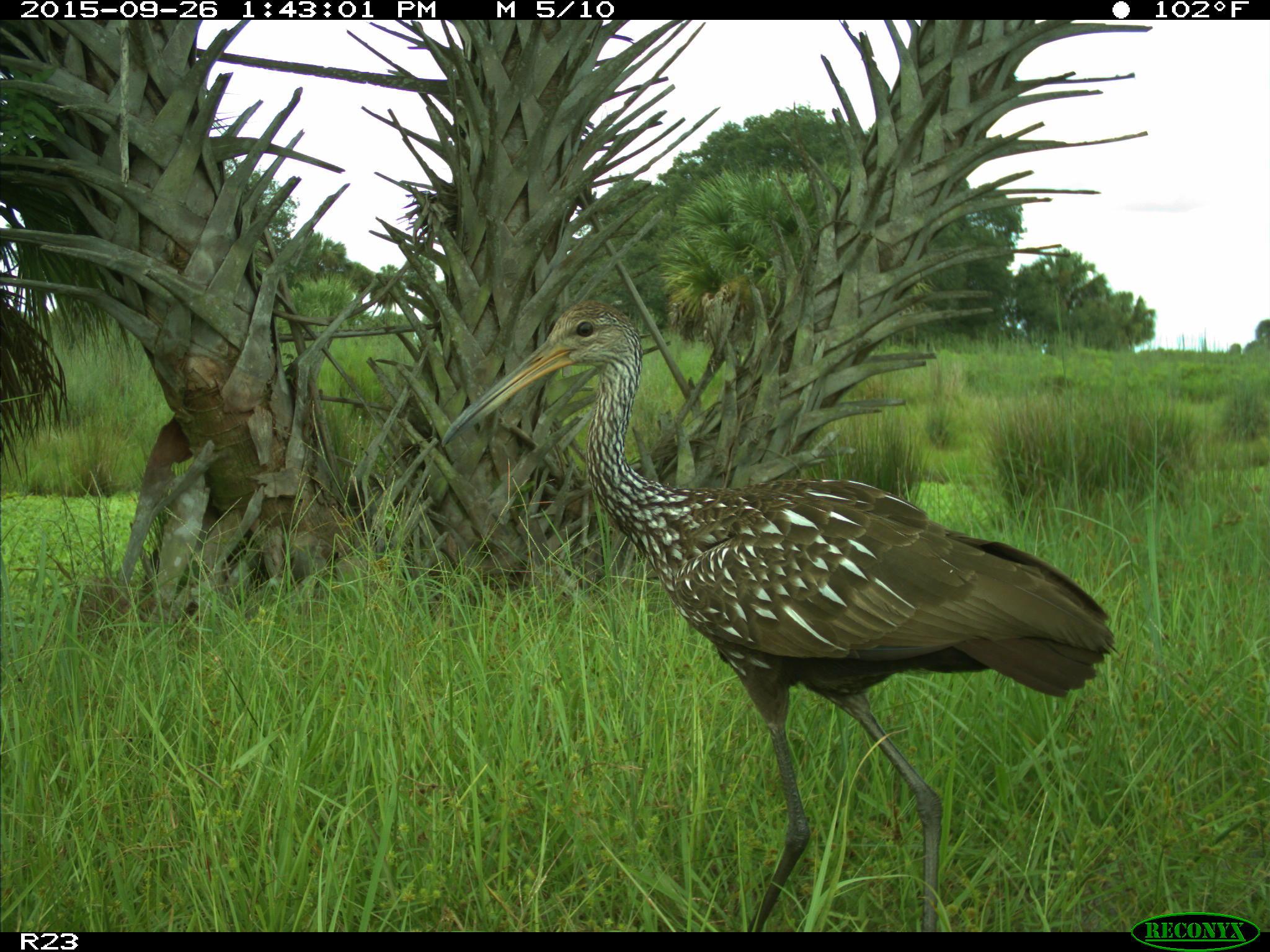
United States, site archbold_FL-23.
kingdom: Animalia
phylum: Chordata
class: Aves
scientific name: Aves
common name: birds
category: unidentified bird